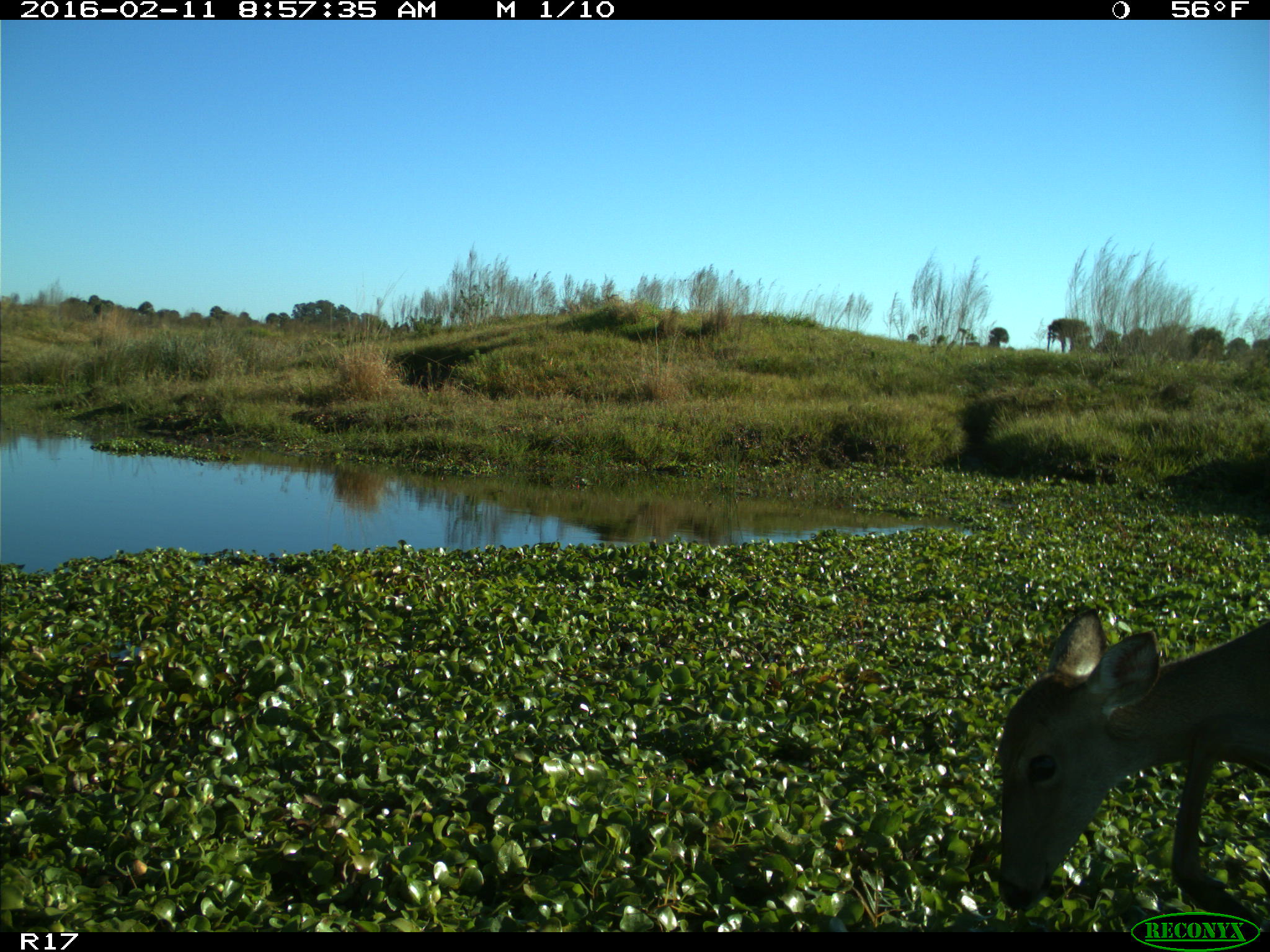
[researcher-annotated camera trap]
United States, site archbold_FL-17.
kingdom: Animalia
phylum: Chordata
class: Mammalia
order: Artiodactyla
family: Cervidae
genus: Odocoileus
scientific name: Odocoileus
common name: deer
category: unidentified deer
Unidentified deer (deer) (Odocoileus).